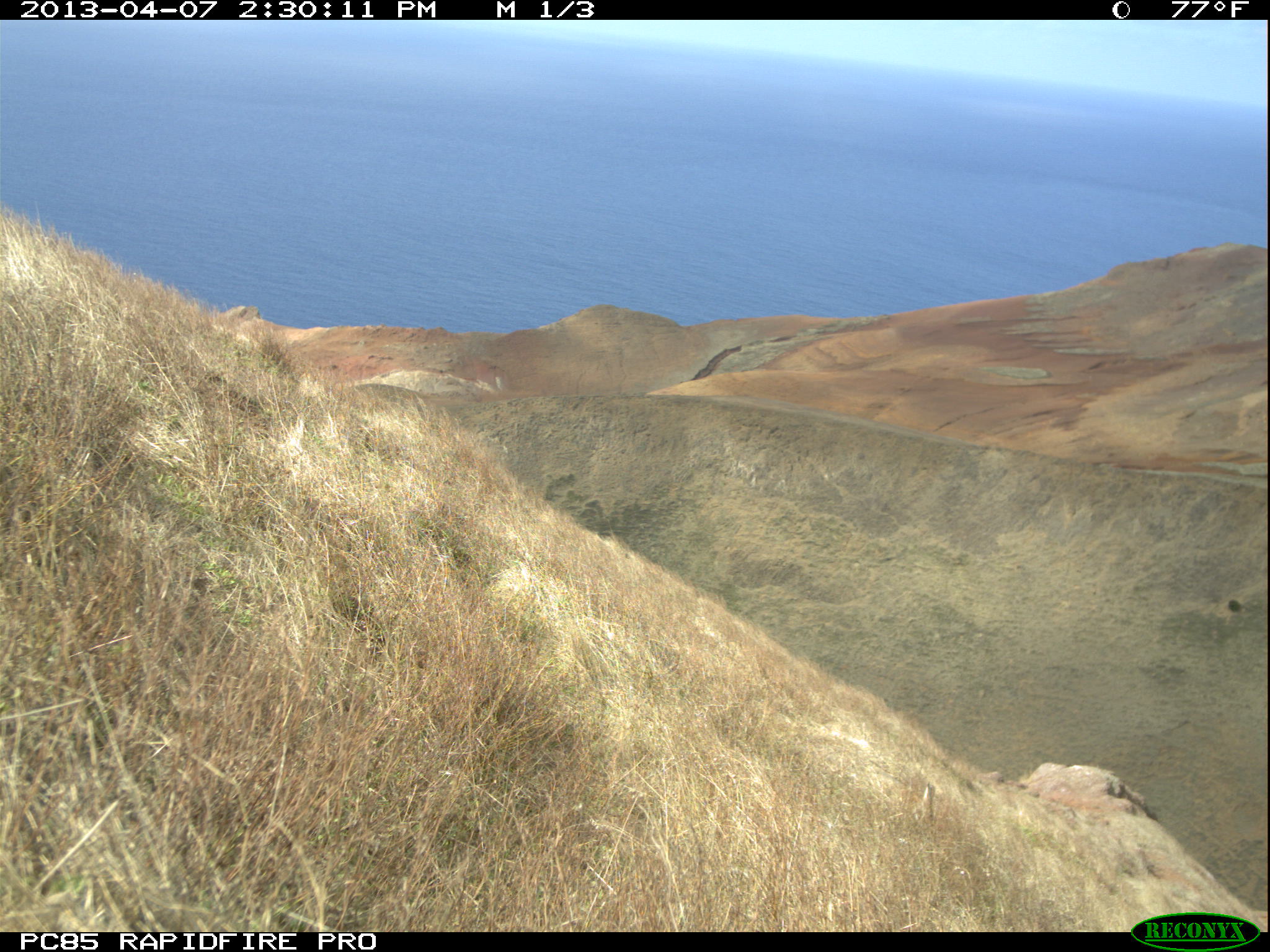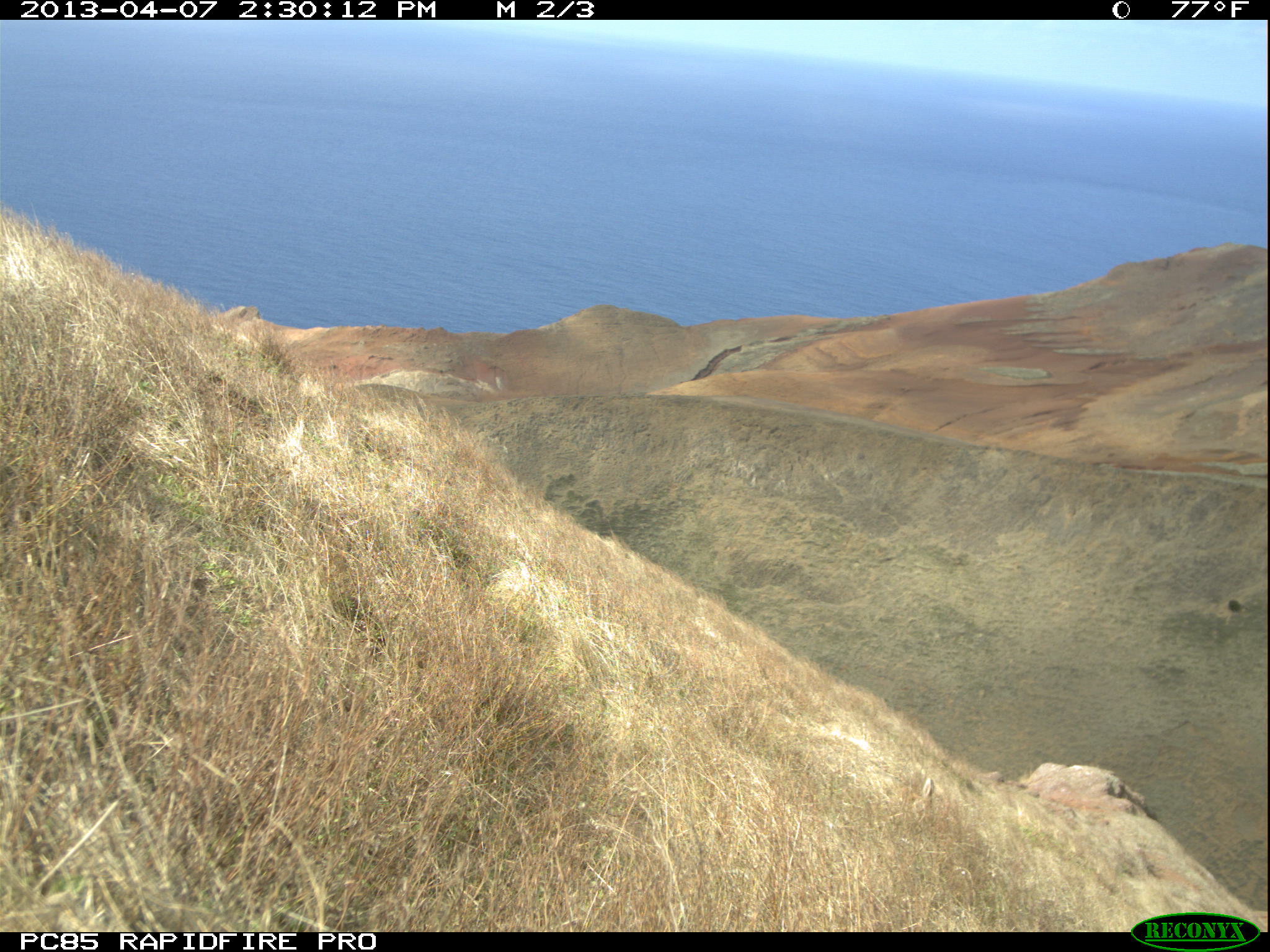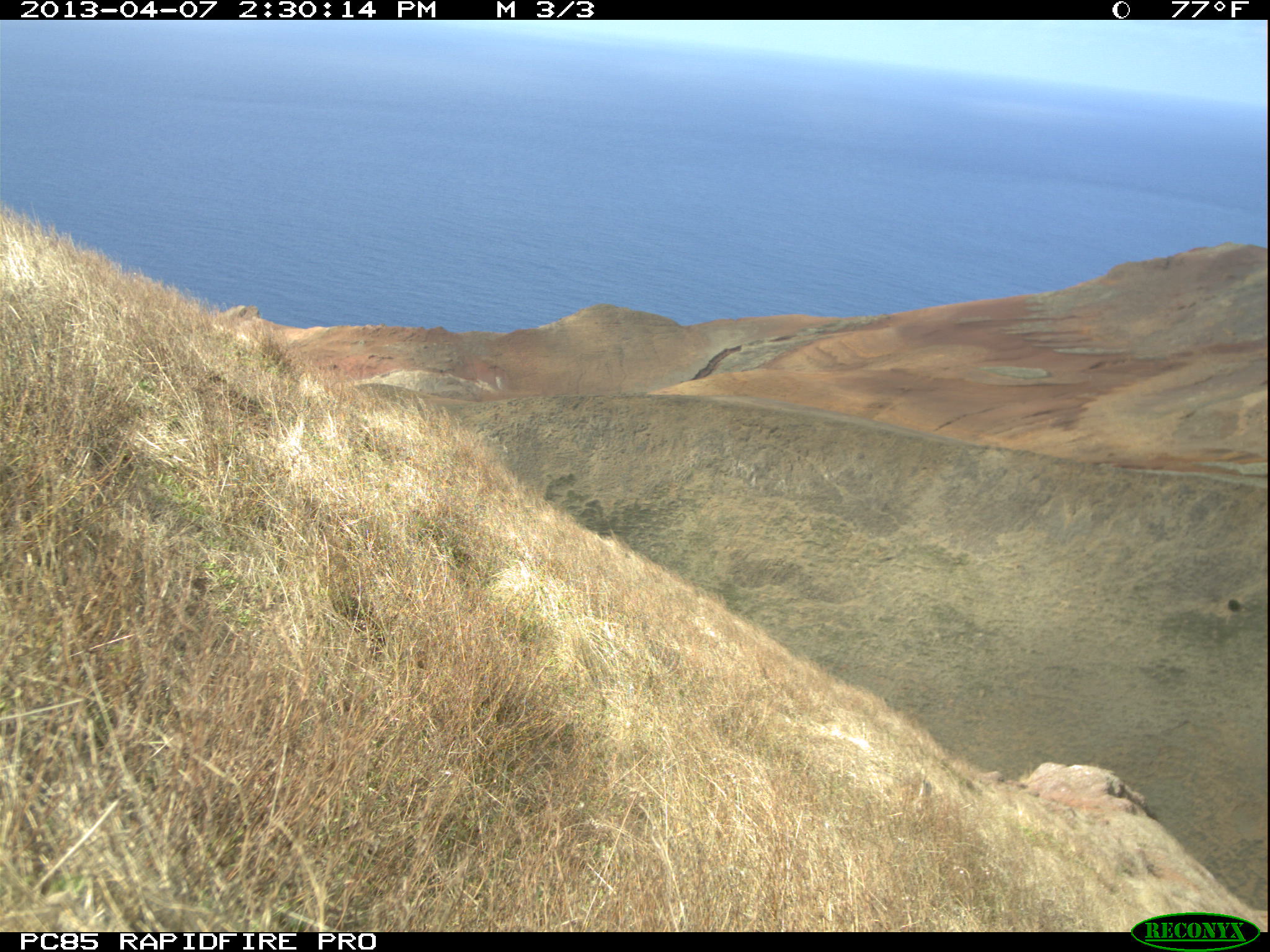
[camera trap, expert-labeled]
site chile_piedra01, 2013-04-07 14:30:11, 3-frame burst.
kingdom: Animalia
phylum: Chordata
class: Mammalia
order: Lagomorpha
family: Leporidae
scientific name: Leporidae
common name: rabbits and hares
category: rabbit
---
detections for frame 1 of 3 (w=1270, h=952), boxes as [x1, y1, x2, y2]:
rabbit: [871, 772, 941, 819]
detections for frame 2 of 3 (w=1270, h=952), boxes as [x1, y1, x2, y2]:
rabbit: [912, 774, 941, 813]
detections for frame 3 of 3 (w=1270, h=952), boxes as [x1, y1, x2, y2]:
rabbit: [884, 778, 936, 816]